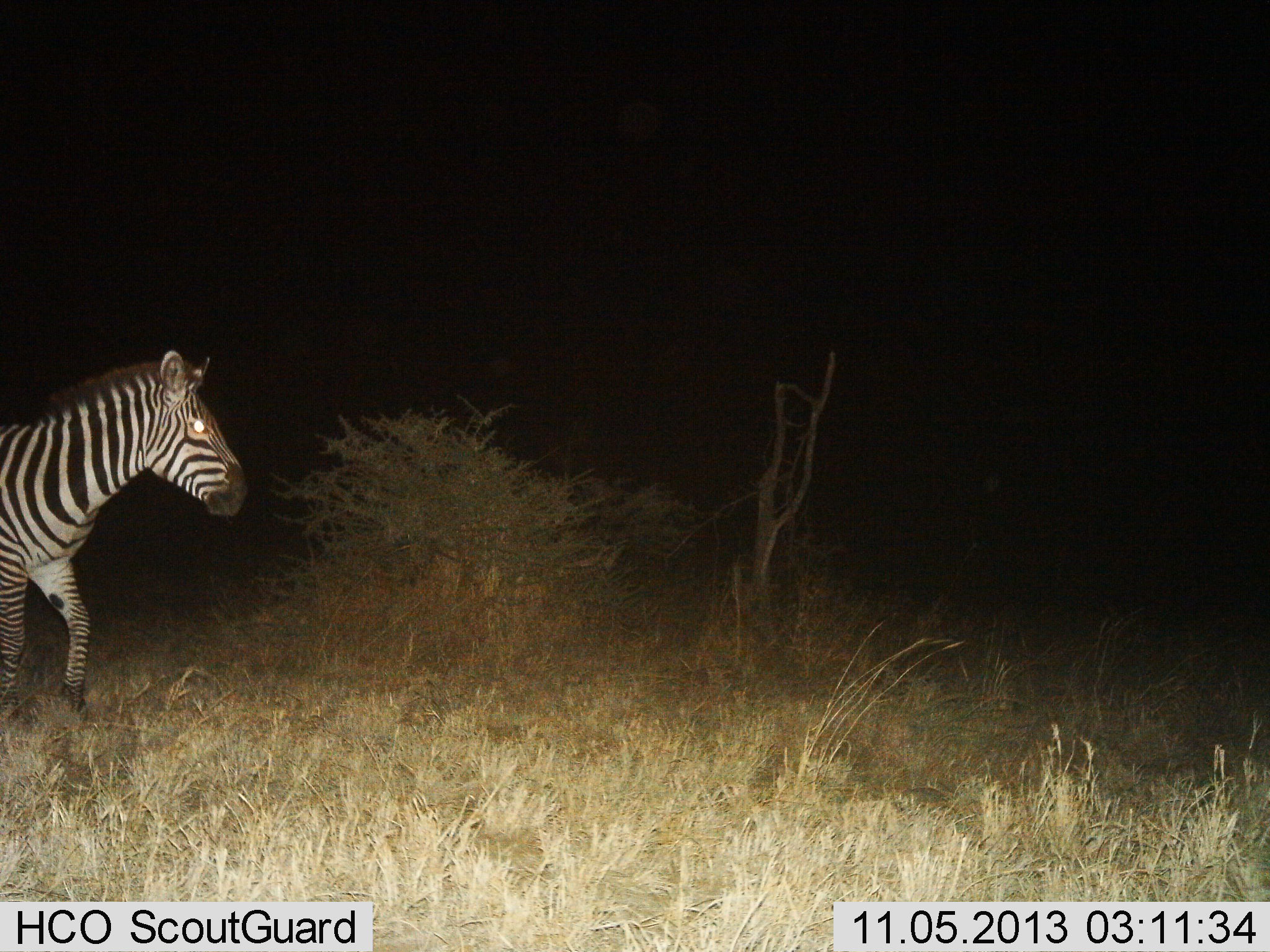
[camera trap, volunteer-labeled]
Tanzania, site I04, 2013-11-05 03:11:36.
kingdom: Animalia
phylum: Chordata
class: Mammalia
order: Perissodactyla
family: Equidae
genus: Equus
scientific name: Equus quagga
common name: plains zebra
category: zebra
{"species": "zebra (plains zebra) (Equus quagga)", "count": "1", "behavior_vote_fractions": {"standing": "33%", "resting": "0%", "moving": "70%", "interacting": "0%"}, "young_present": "0%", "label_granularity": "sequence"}